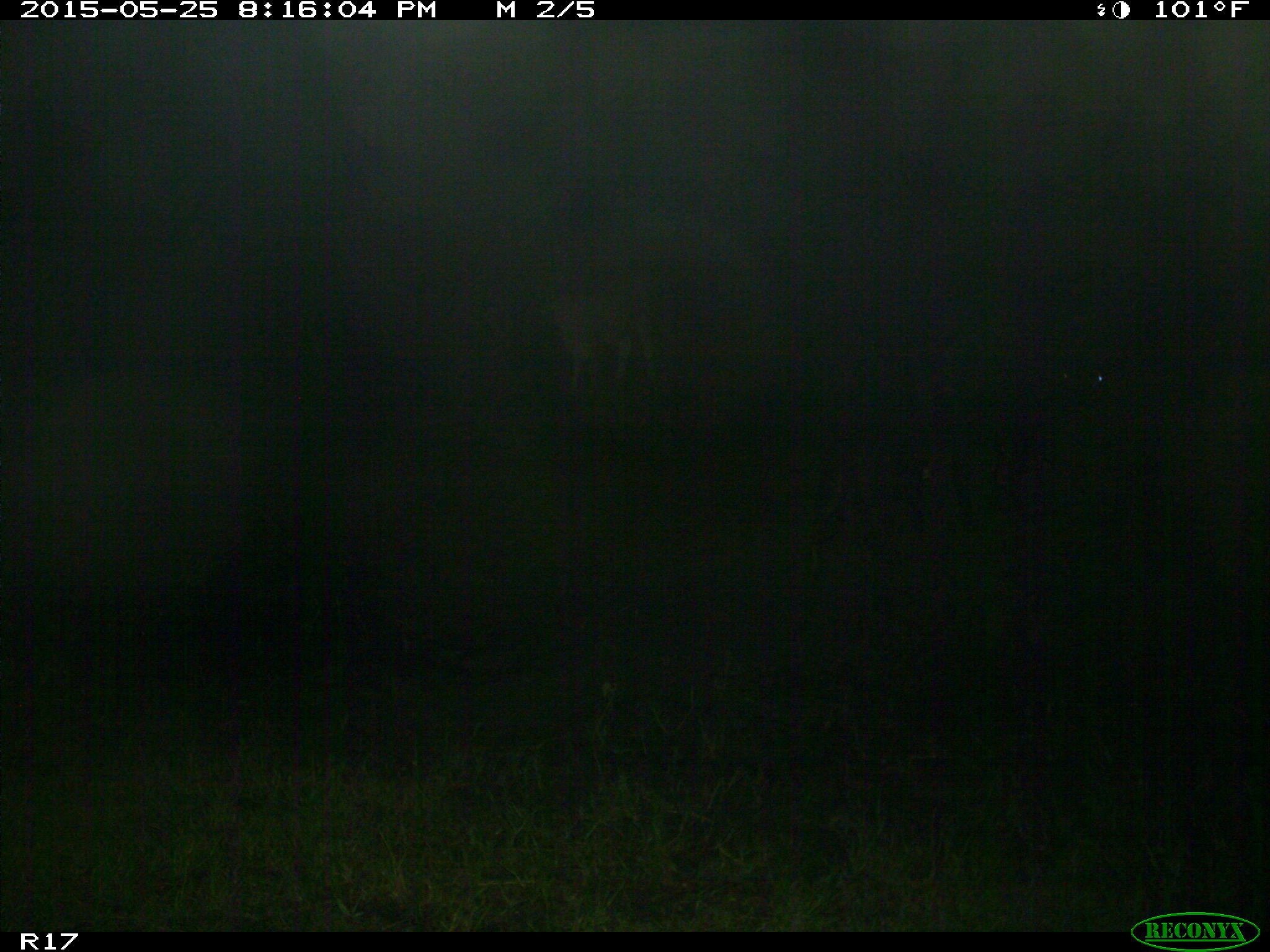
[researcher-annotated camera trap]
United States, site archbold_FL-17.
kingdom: Animalia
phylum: Chordata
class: Mammalia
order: Artiodactyla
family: Bovidae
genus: Bos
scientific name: Bos taurus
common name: domestic cow